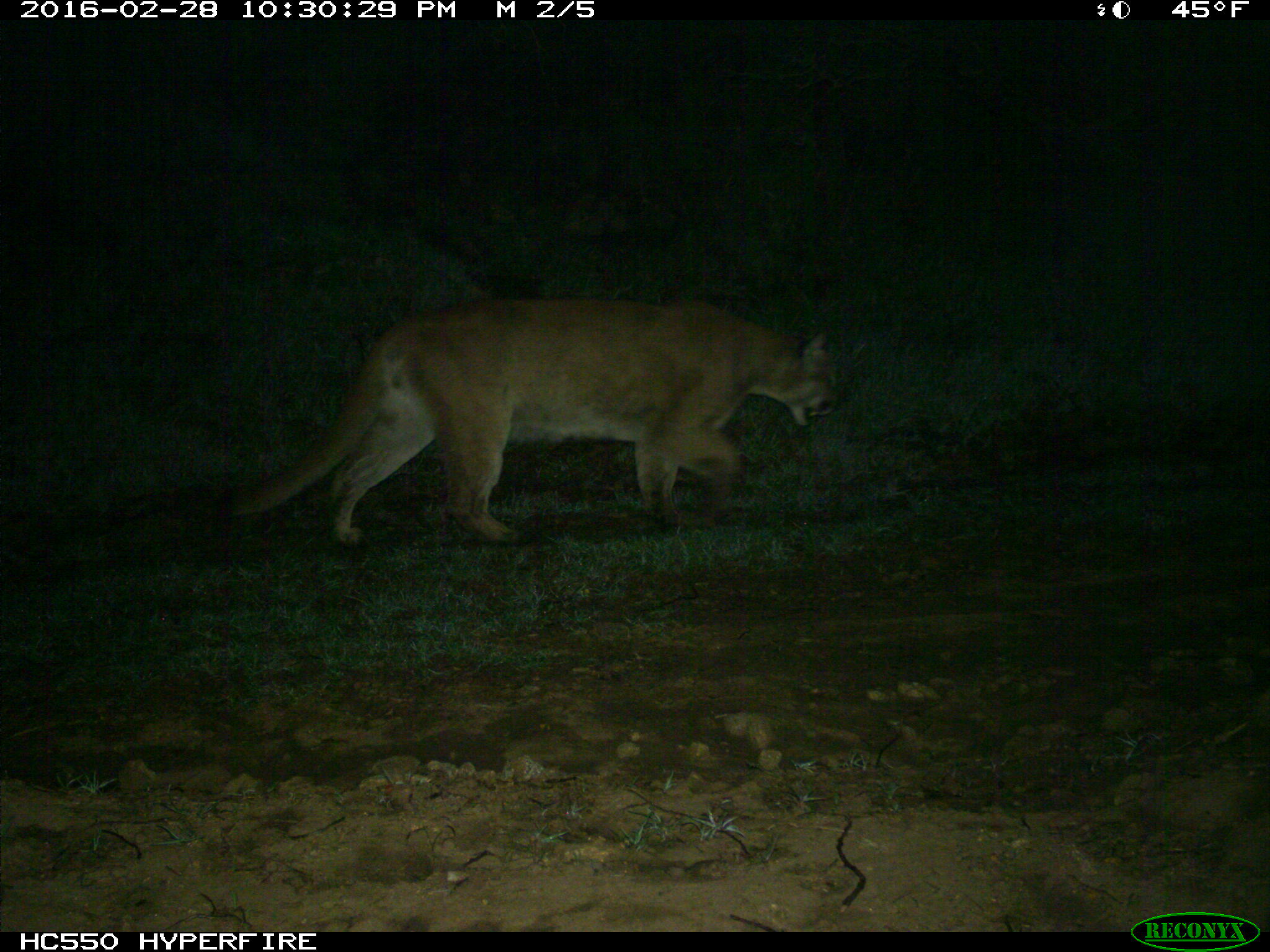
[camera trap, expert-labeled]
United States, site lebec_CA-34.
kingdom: Animalia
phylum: Chordata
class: Mammalia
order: Carnivora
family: Felidae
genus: Puma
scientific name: Puma concolor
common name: mountain lion